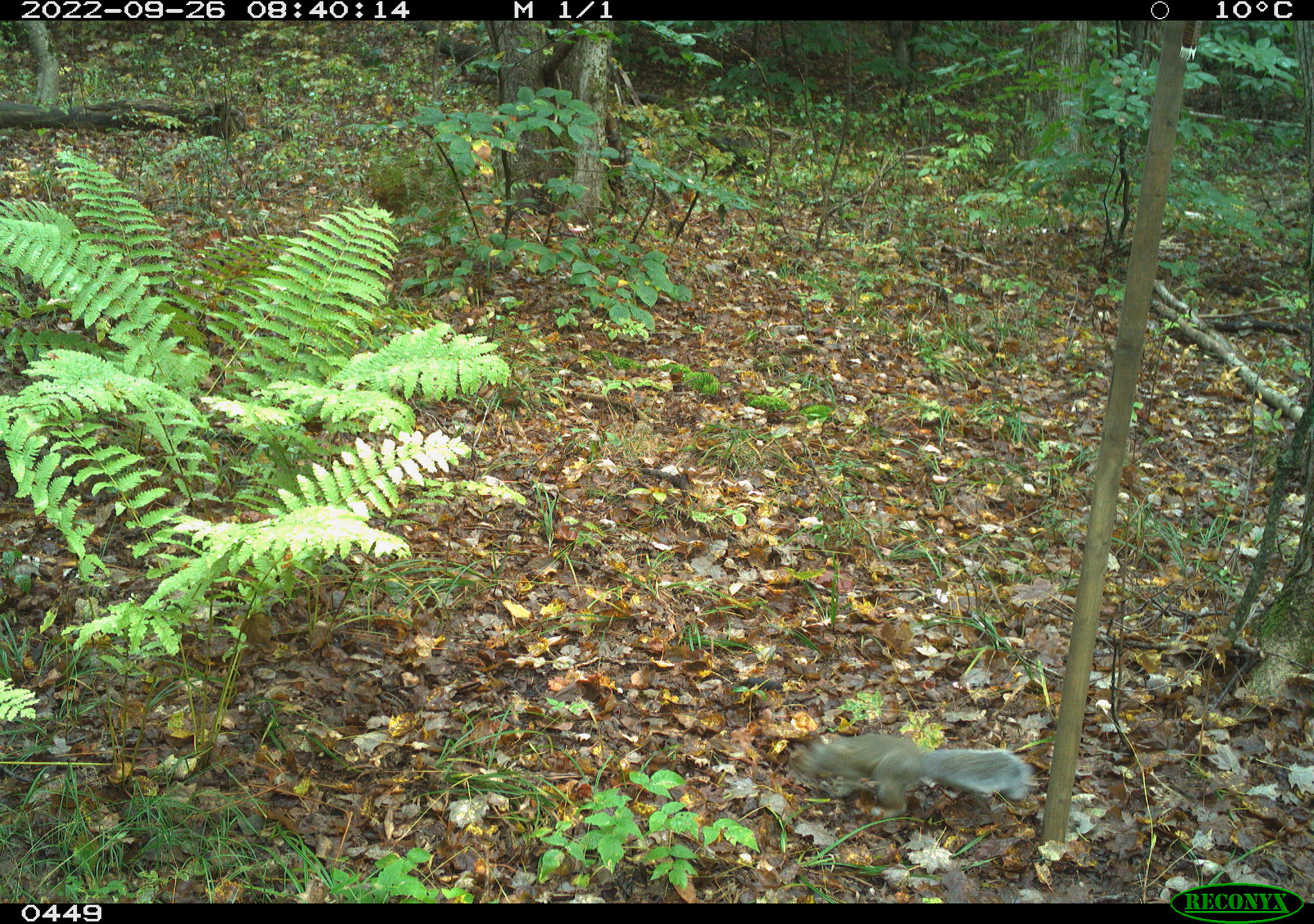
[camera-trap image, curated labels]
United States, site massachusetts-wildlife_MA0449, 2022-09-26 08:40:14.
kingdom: Animalia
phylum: Chordata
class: Mammalia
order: Rodentia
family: Sciuridae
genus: Sciurus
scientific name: Sciurus carolinensis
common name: gray squirrel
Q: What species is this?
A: Gray squirrel (Sciurus carolinensis).